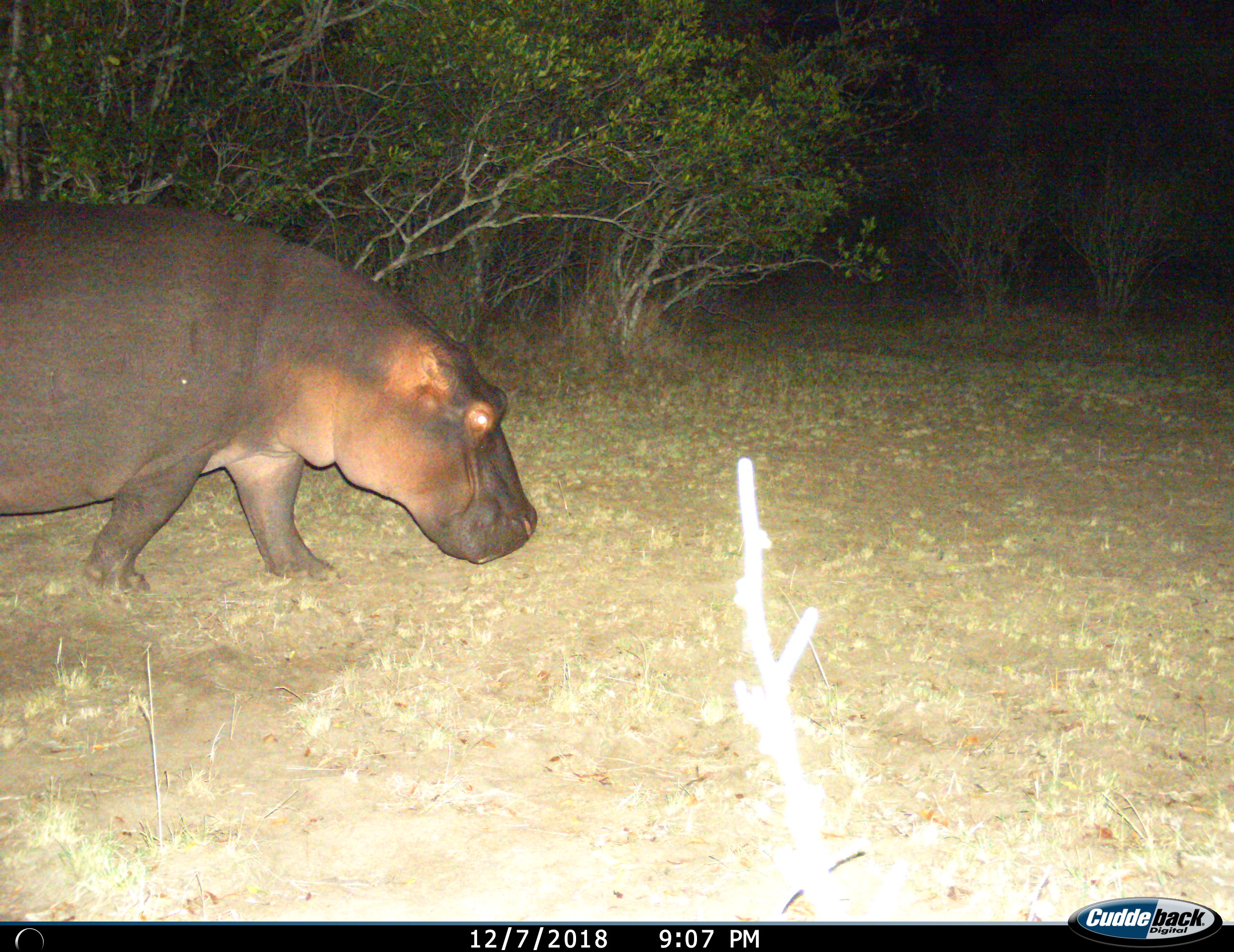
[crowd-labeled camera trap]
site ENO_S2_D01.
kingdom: Animalia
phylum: Chordata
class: Mammalia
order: Artiodactyla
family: Hippopotamidae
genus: Hippopotamus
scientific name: Hippopotamus amphibius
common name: hippopotamus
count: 1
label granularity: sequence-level